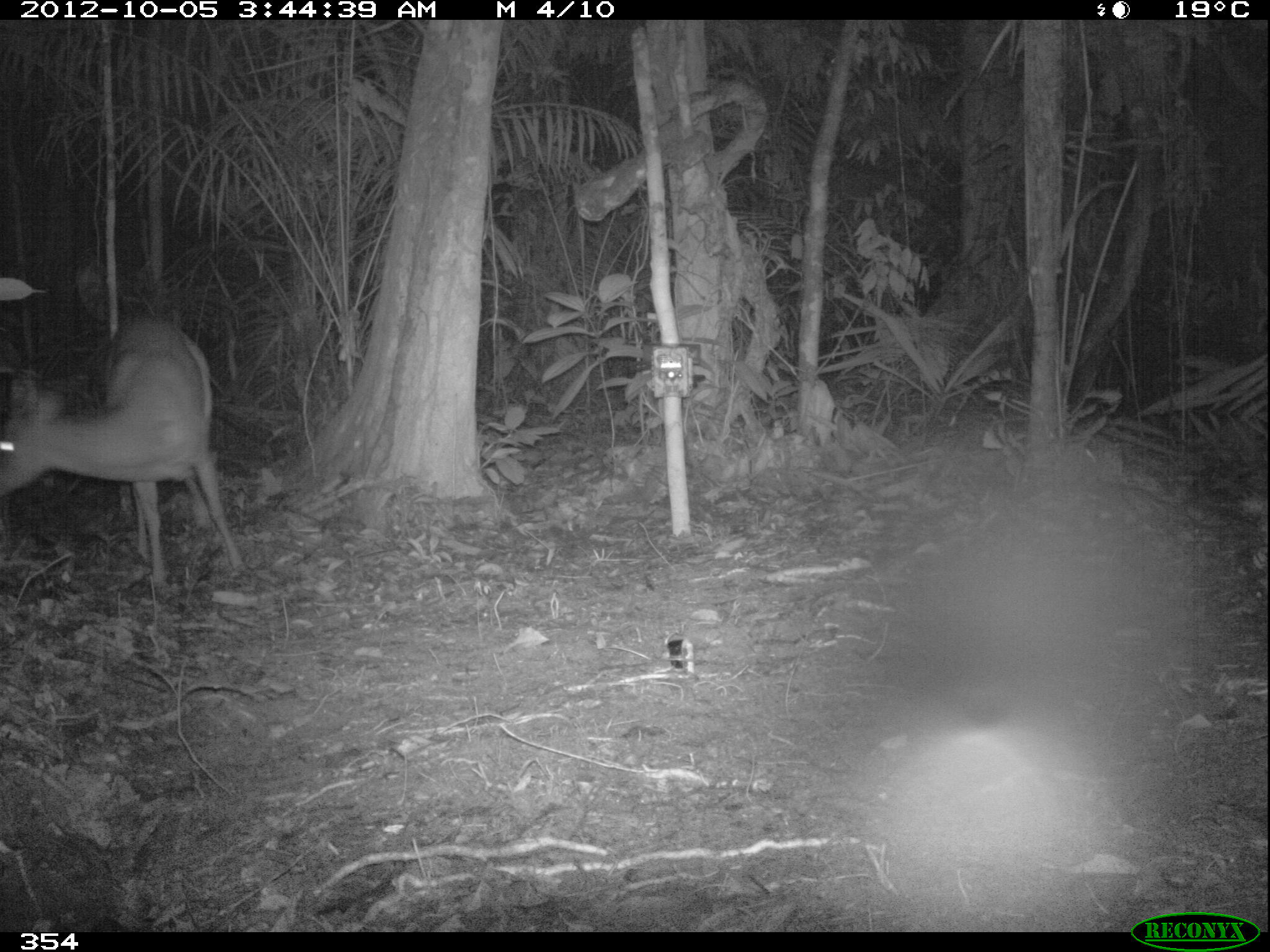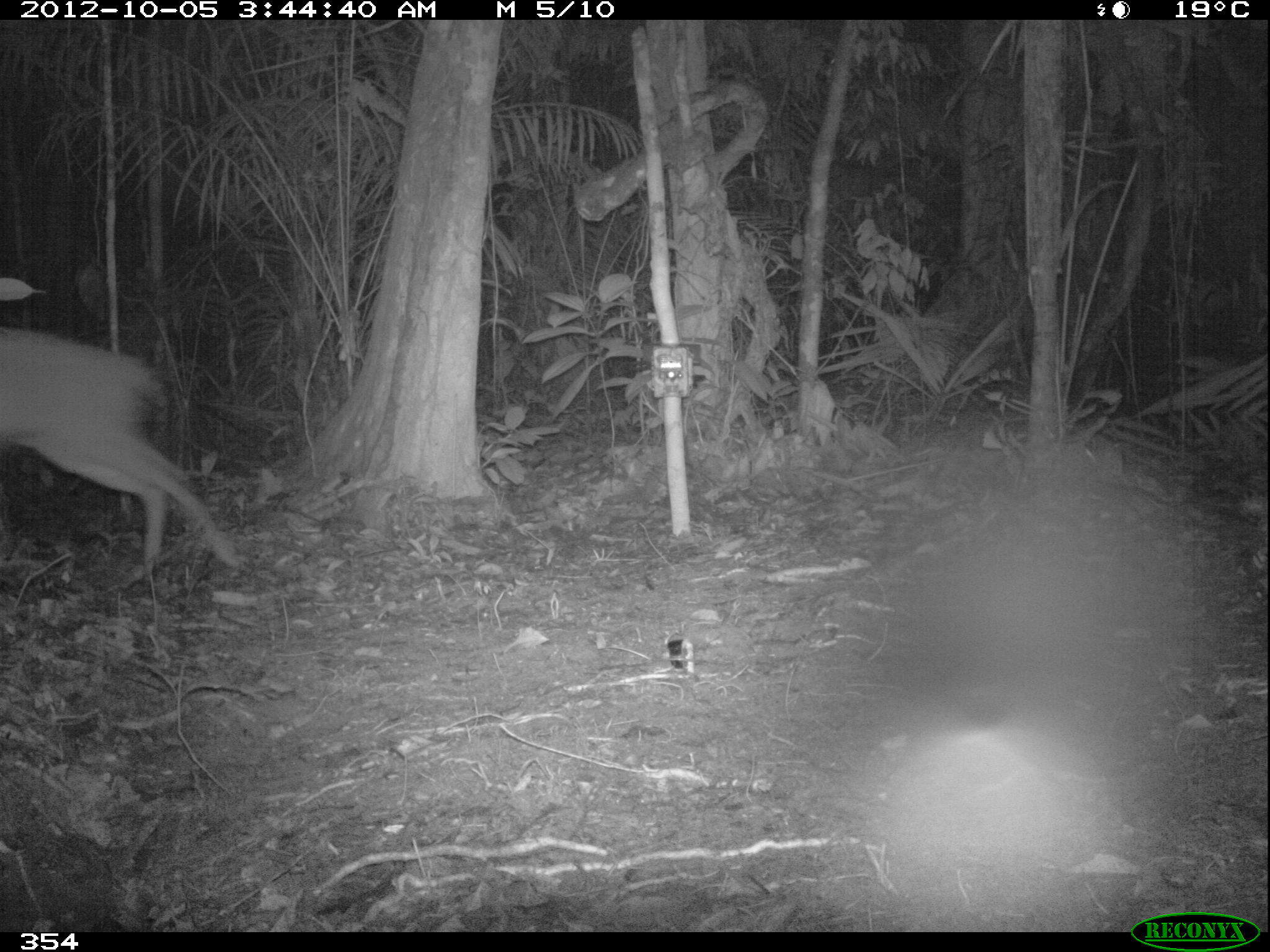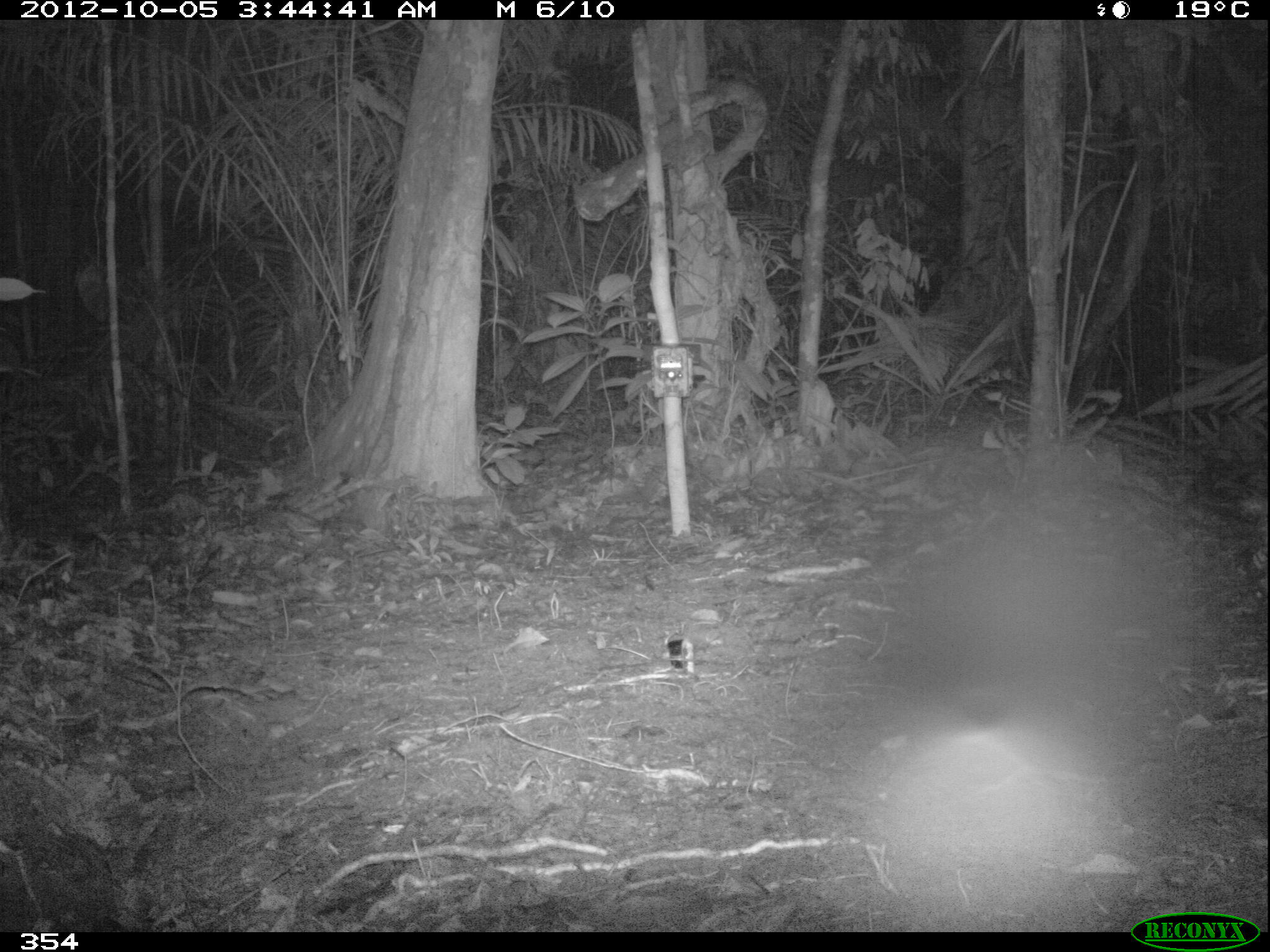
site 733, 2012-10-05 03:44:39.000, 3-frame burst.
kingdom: Animalia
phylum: Chordata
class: Mammalia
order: Artiodactyla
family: Cervidae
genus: Mazama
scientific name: Mazama americana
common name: red brocket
Mazama americana (red brocket).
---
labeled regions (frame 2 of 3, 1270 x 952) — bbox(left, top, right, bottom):
mazama americana: bbox(0, 322, 242, 581)